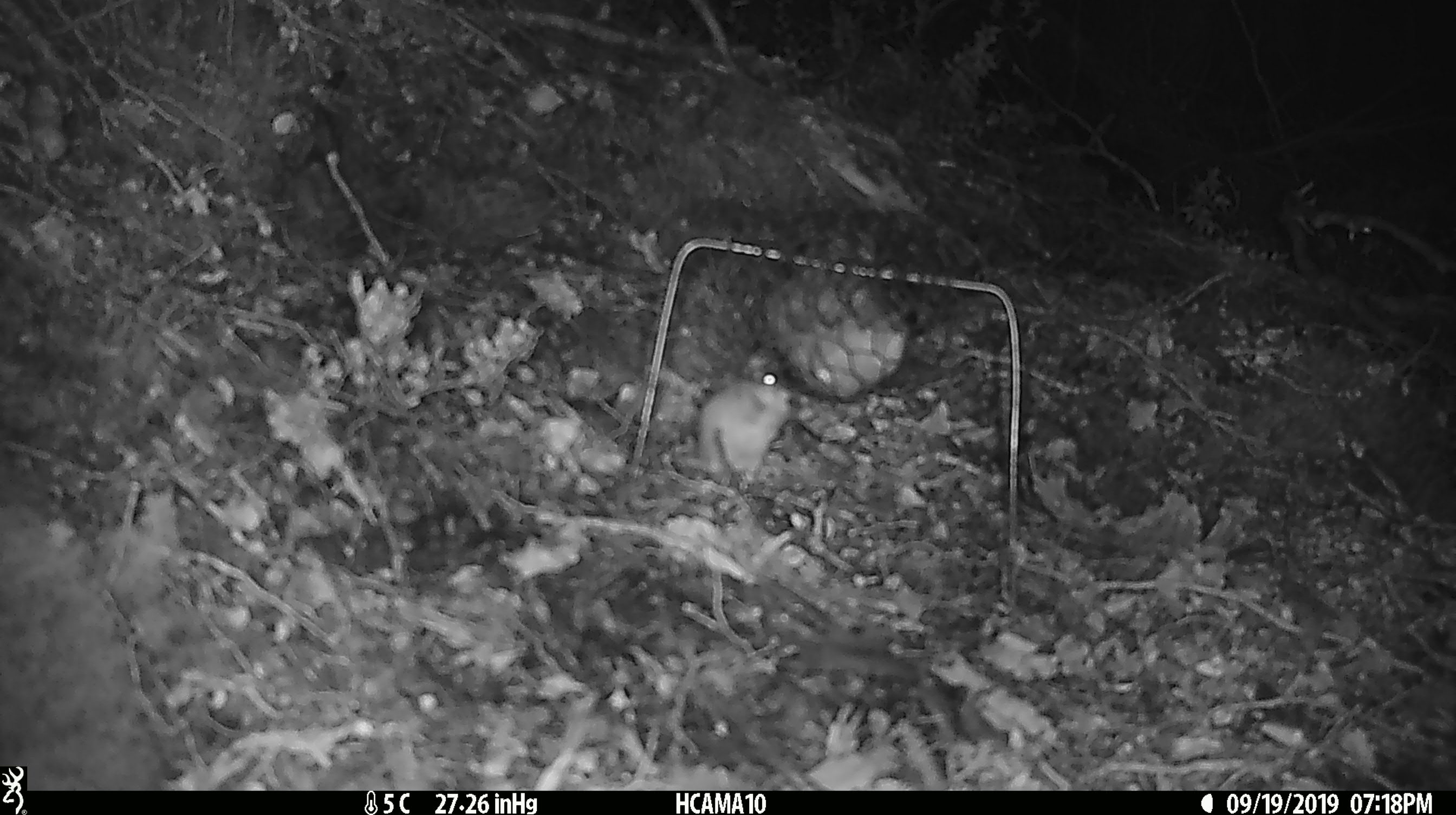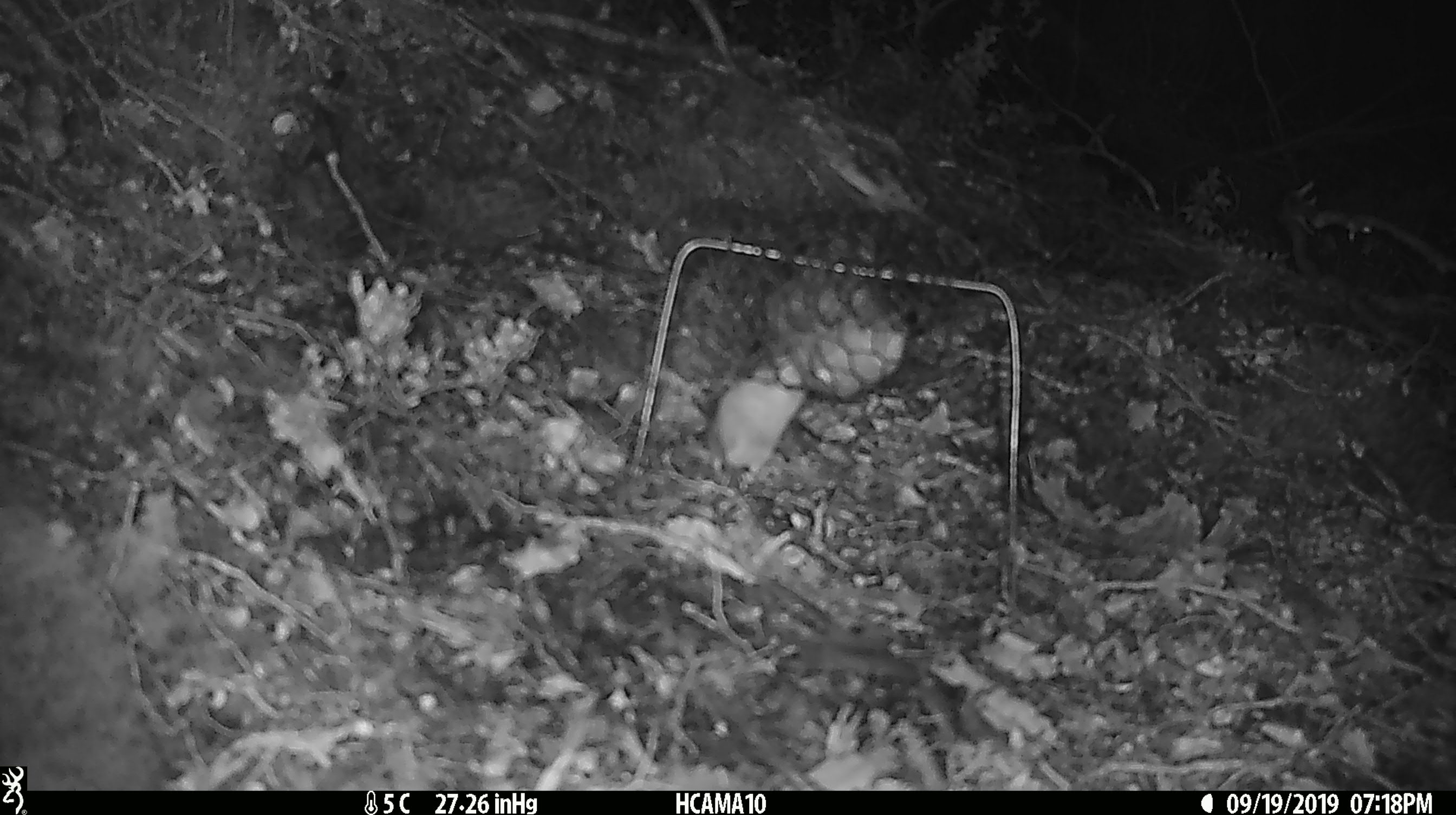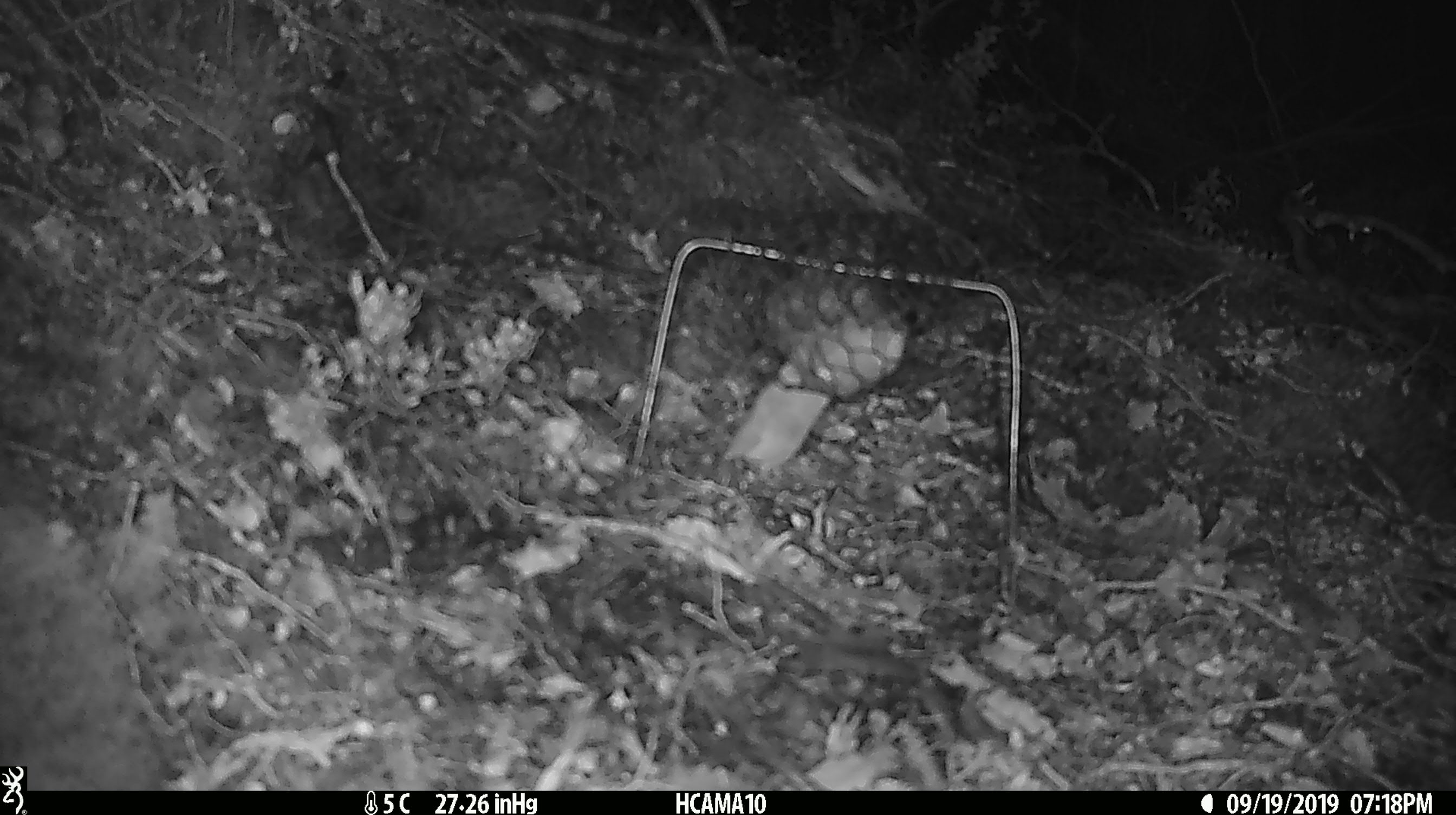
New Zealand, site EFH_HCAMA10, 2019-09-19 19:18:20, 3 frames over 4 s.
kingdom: Animalia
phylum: Chordata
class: Mammalia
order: Rodentia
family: Muridae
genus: Mus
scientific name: Mus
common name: mouse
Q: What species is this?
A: Mouse (Mus).